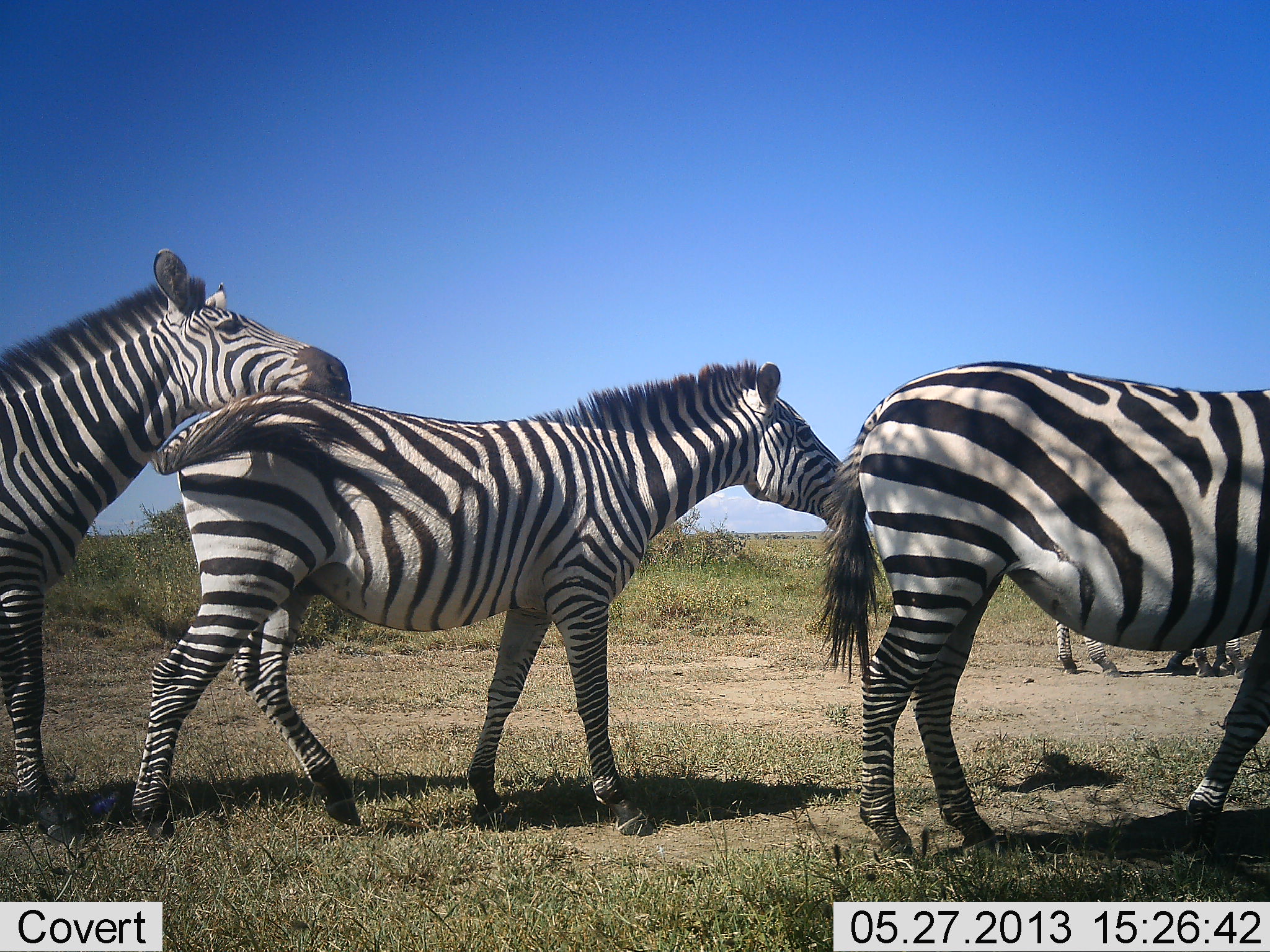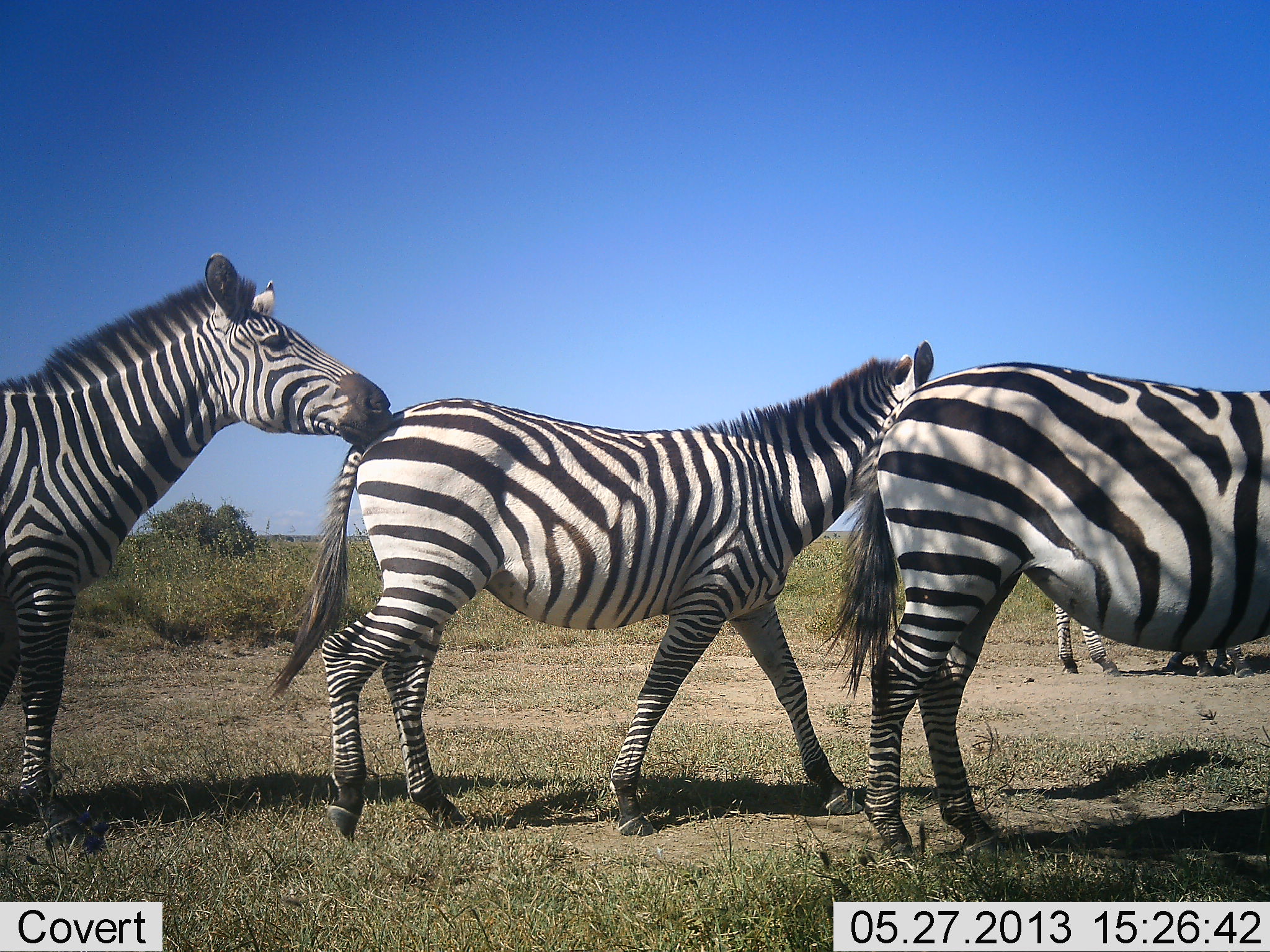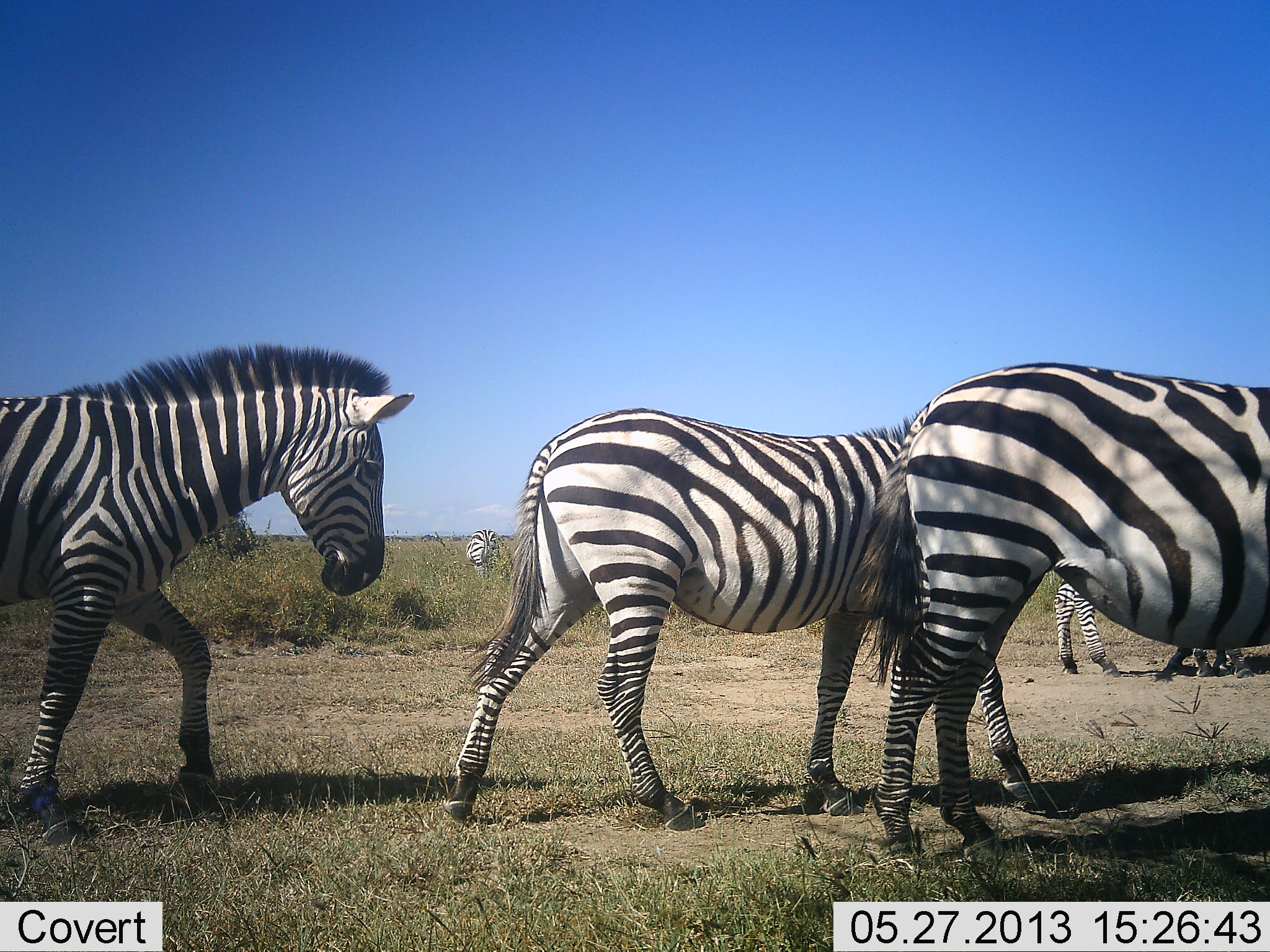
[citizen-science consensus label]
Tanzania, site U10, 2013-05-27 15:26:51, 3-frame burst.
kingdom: Animalia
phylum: Chordata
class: Mammalia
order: Perissodactyla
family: Equidae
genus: Equus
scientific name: Equus quagga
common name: plains zebra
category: zebra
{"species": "zebra (plains zebra) (Equus quagga)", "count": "4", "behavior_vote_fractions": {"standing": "60%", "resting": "0%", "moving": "90%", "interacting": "10%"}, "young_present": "0%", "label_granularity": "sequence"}